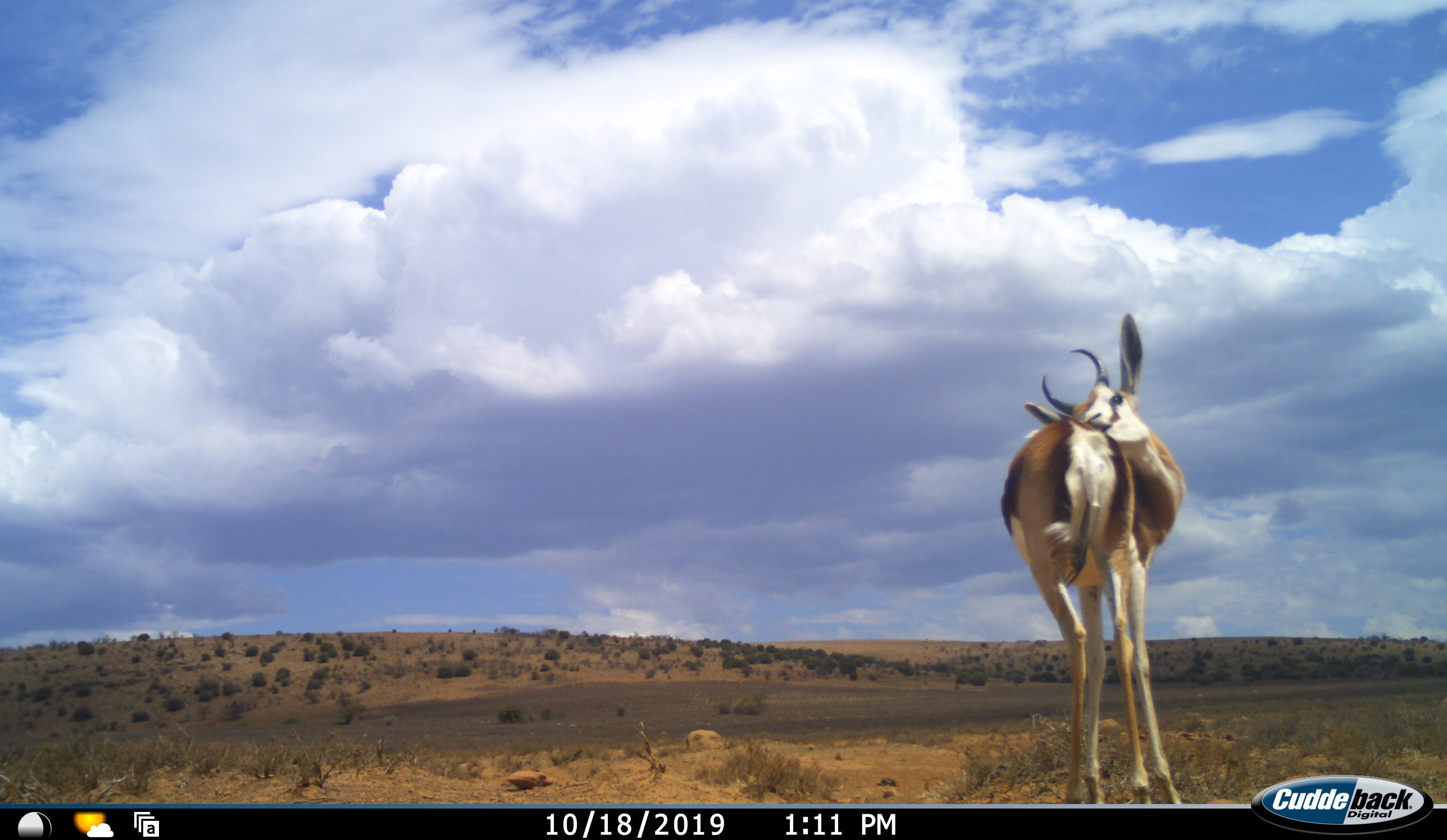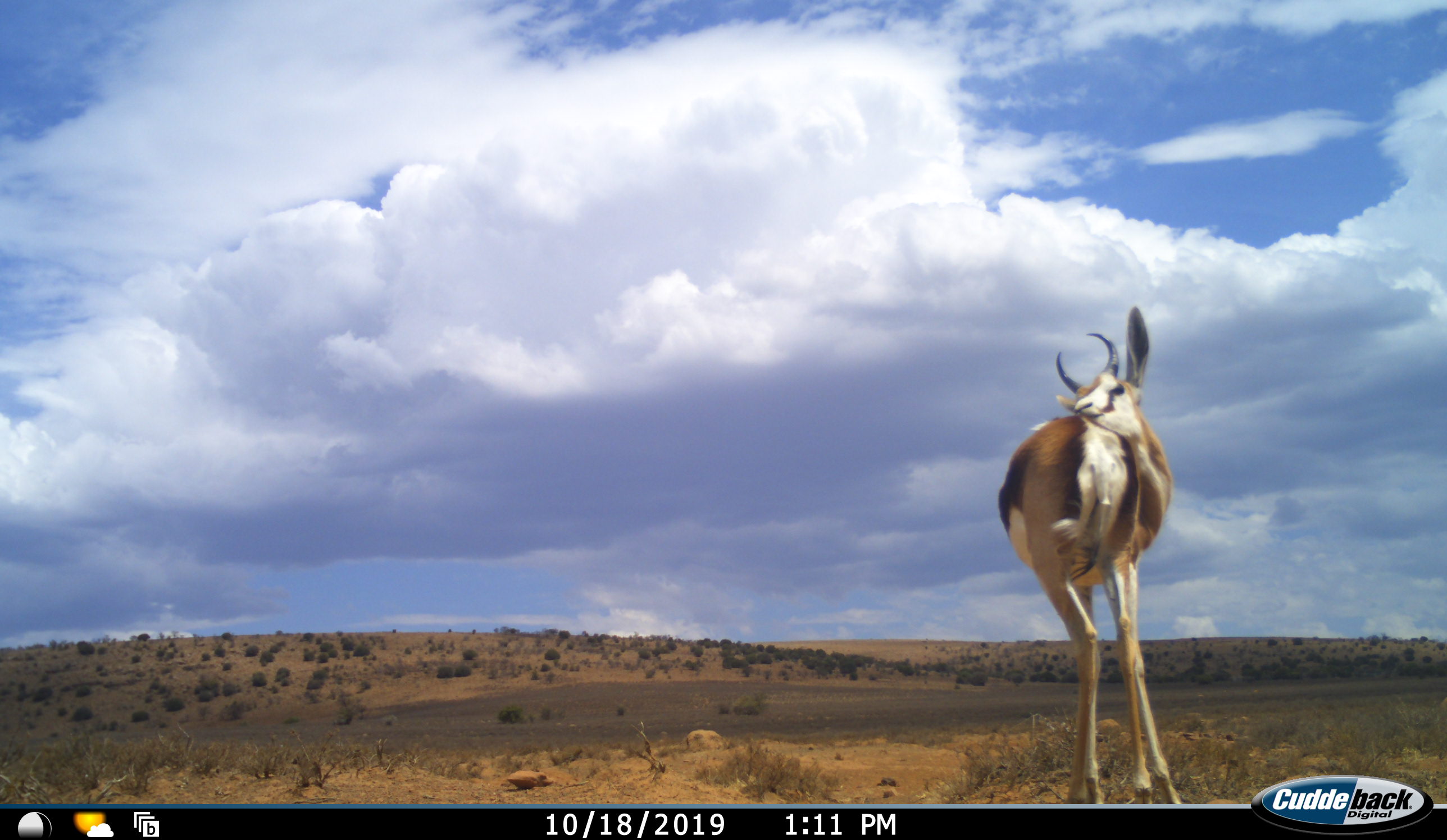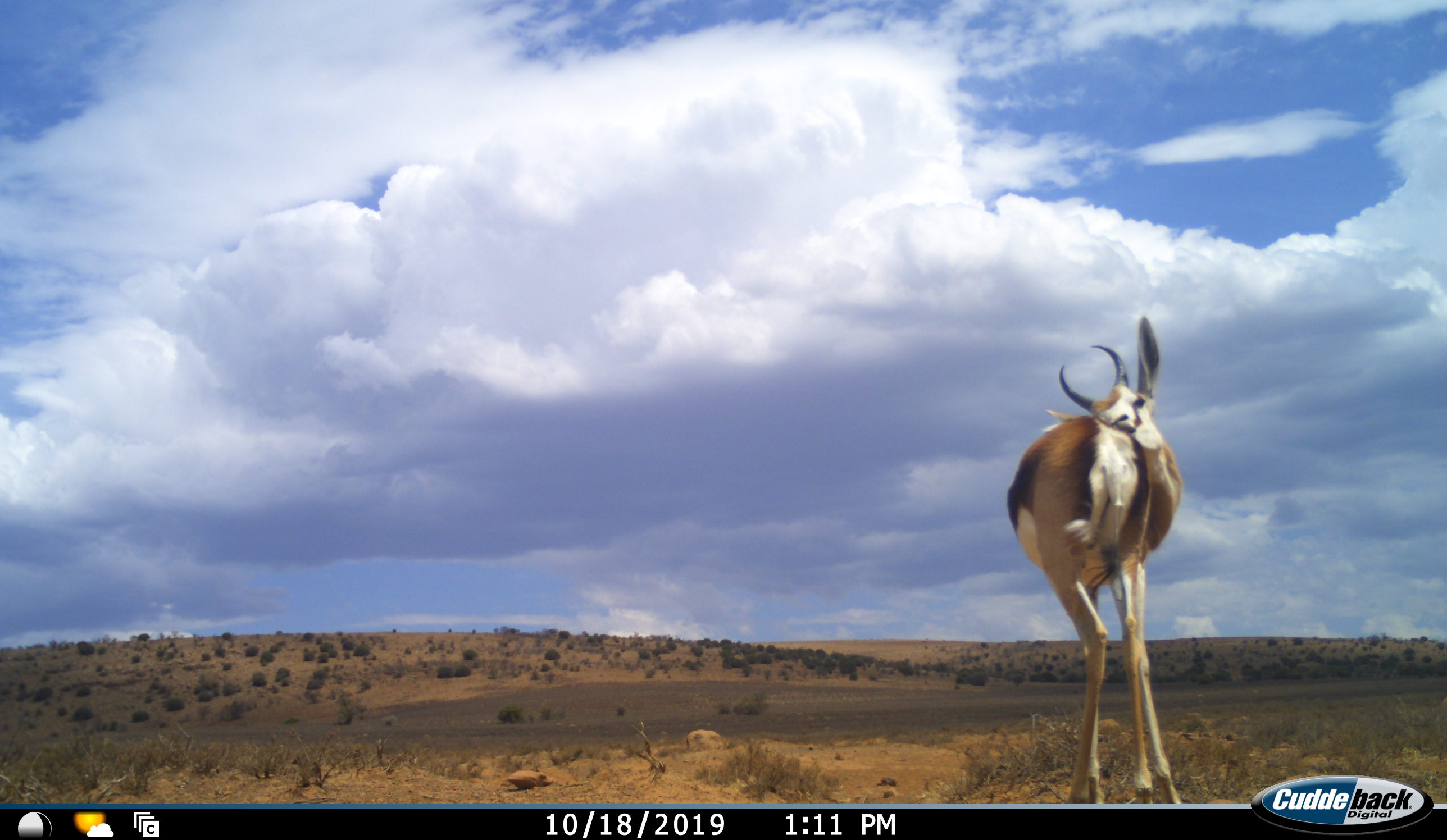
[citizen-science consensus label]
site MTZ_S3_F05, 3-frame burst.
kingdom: Animalia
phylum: Chordata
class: Mammalia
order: Artiodactyla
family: Bovidae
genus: Antidorcas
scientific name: Antidorcas marsupialis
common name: springbok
Springbok (Antidorcas marsupialis), count 1. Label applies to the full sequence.